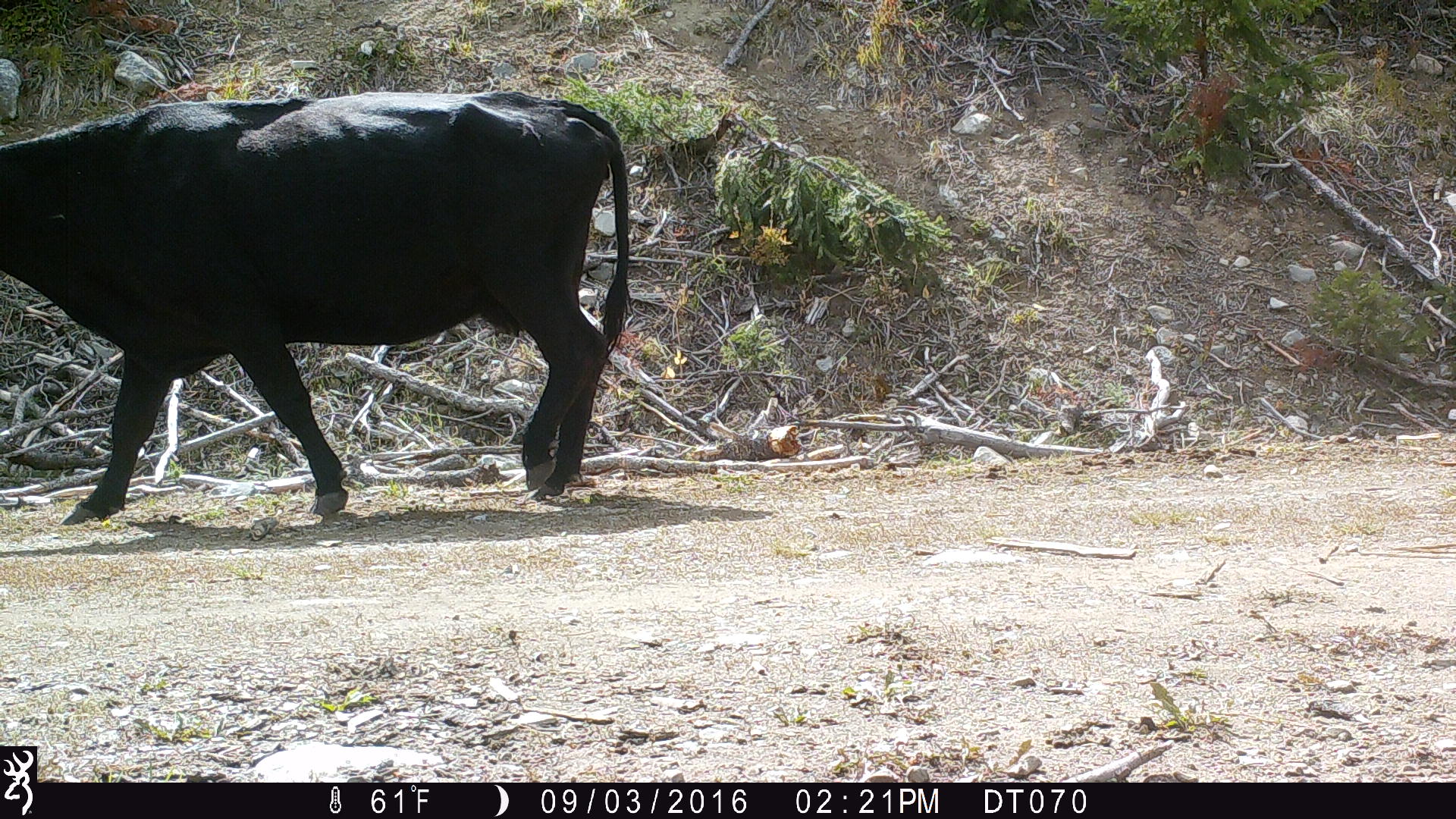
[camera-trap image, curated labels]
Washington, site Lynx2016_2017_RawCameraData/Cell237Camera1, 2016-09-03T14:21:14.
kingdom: Animalia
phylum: Chordata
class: Mammalia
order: Artiodactyla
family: Bovidae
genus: Bos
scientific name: Bos taurus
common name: domestic cattle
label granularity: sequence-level